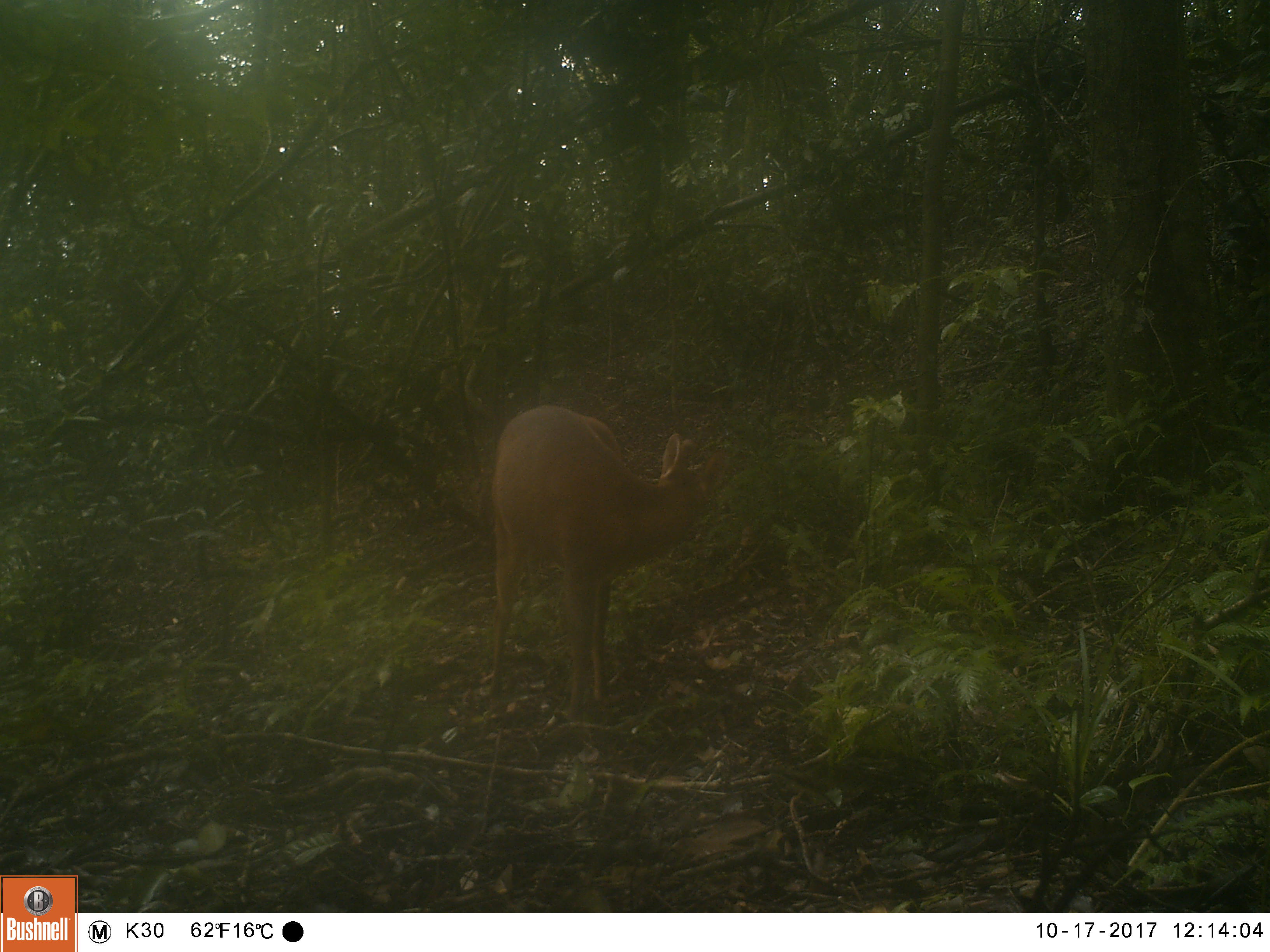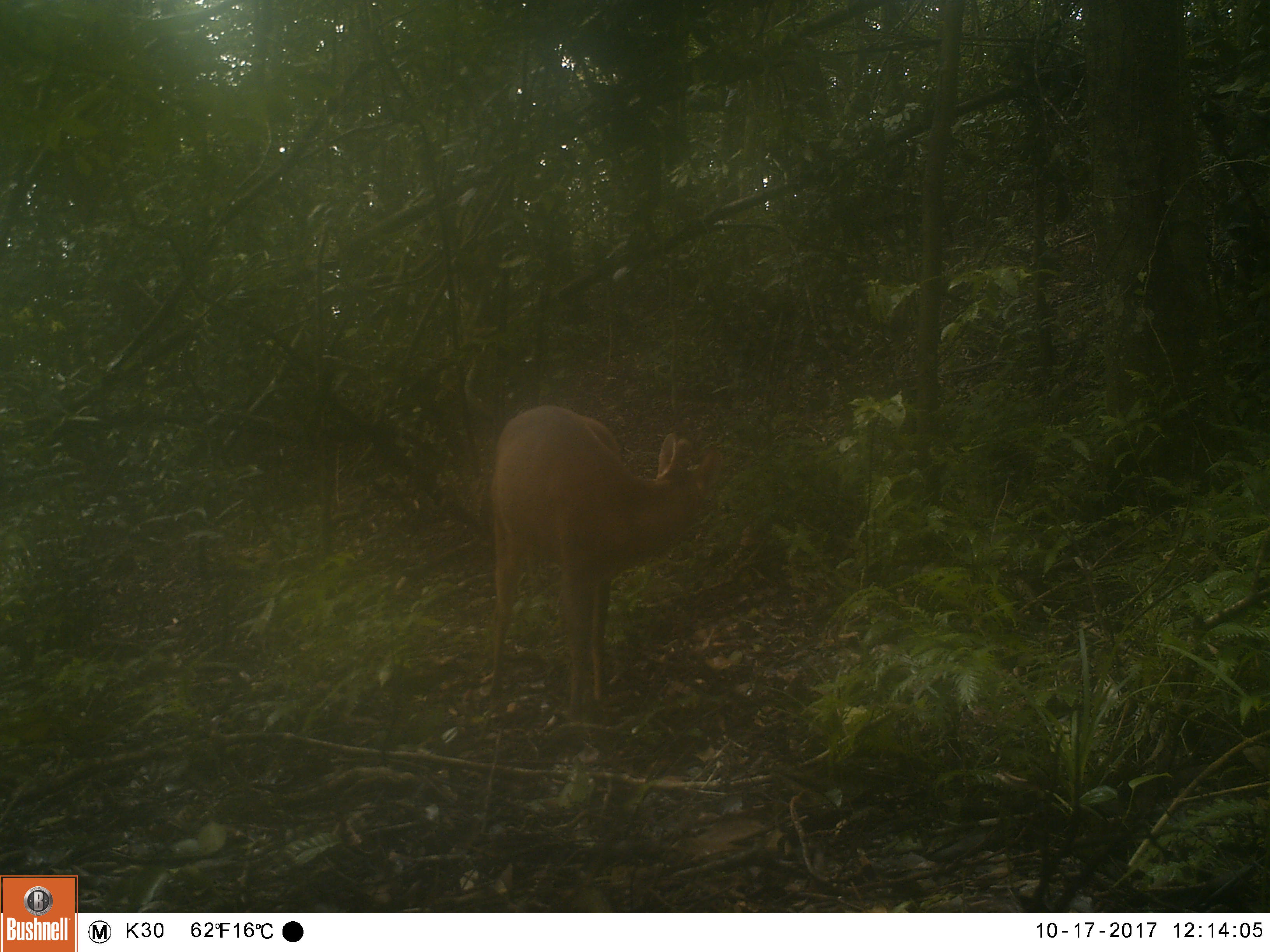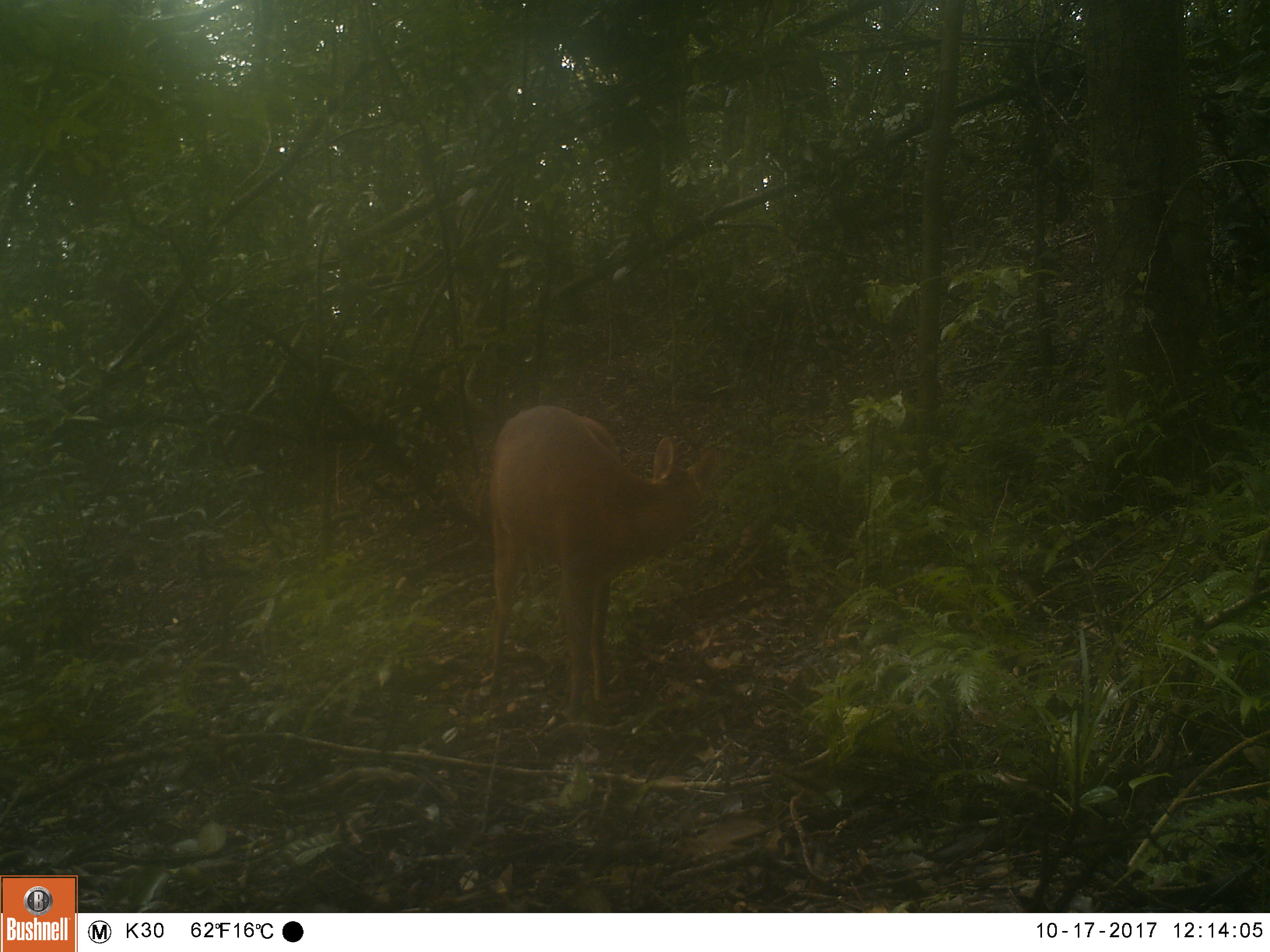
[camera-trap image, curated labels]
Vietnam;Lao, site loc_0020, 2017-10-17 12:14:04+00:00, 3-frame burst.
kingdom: Animalia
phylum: Chordata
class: Mammalia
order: Artiodactyla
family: Cervidae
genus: Muntiacus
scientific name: Muntiacus vuquangensis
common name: large-antlered muntjac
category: large antlered muntjac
Large antlered muntjac (large-antlered muntjac) (Muntiacus vuquangensis). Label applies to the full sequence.